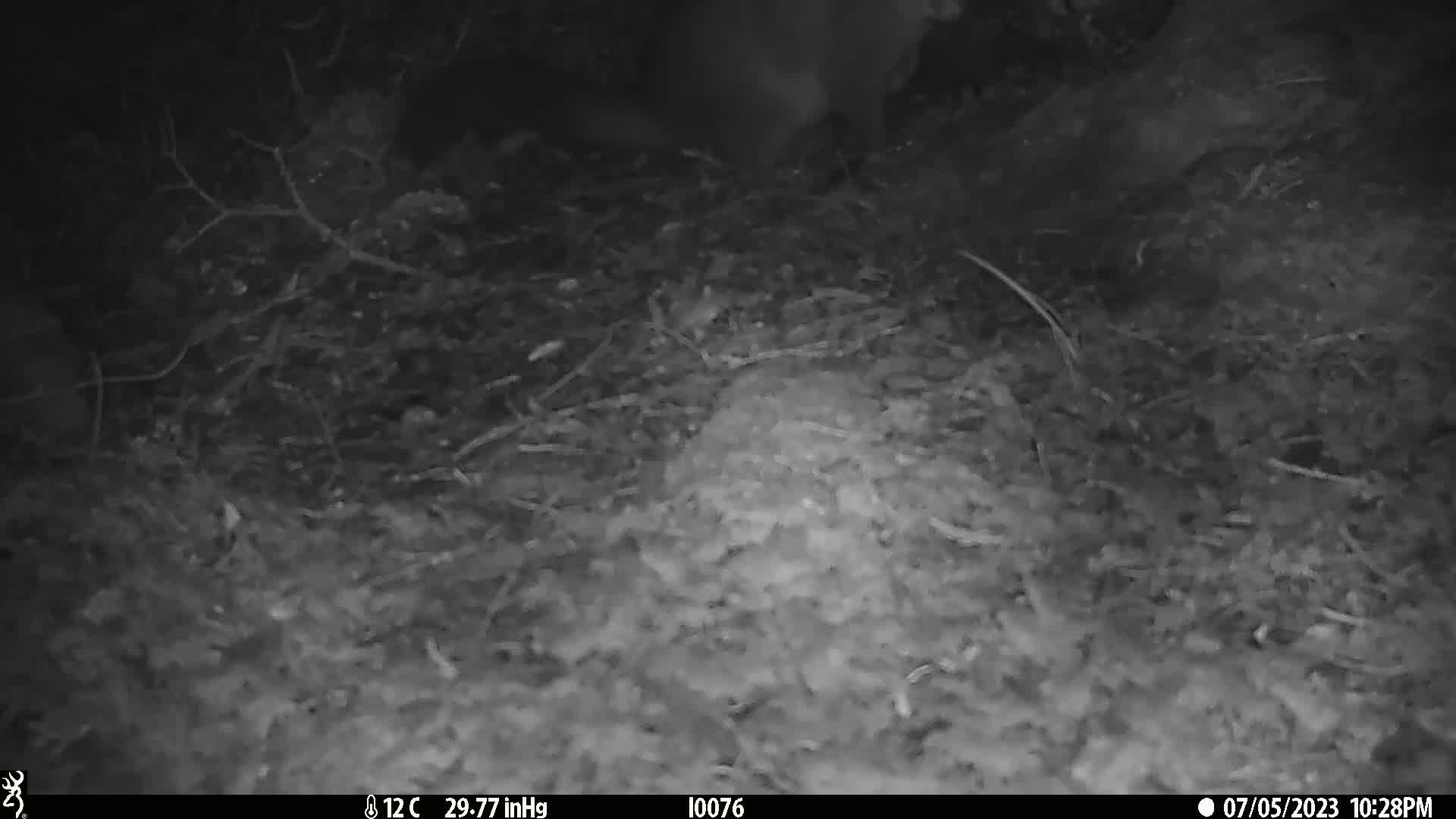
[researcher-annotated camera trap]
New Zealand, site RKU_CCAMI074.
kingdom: Animalia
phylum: Chordata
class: Mammalia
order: Diprotodontia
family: Phalangeridae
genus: Trichosurus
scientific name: Trichosurus vulpecula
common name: common brushtail possum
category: possum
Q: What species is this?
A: Possum (common brushtail possum) (Trichosurus vulpecula).